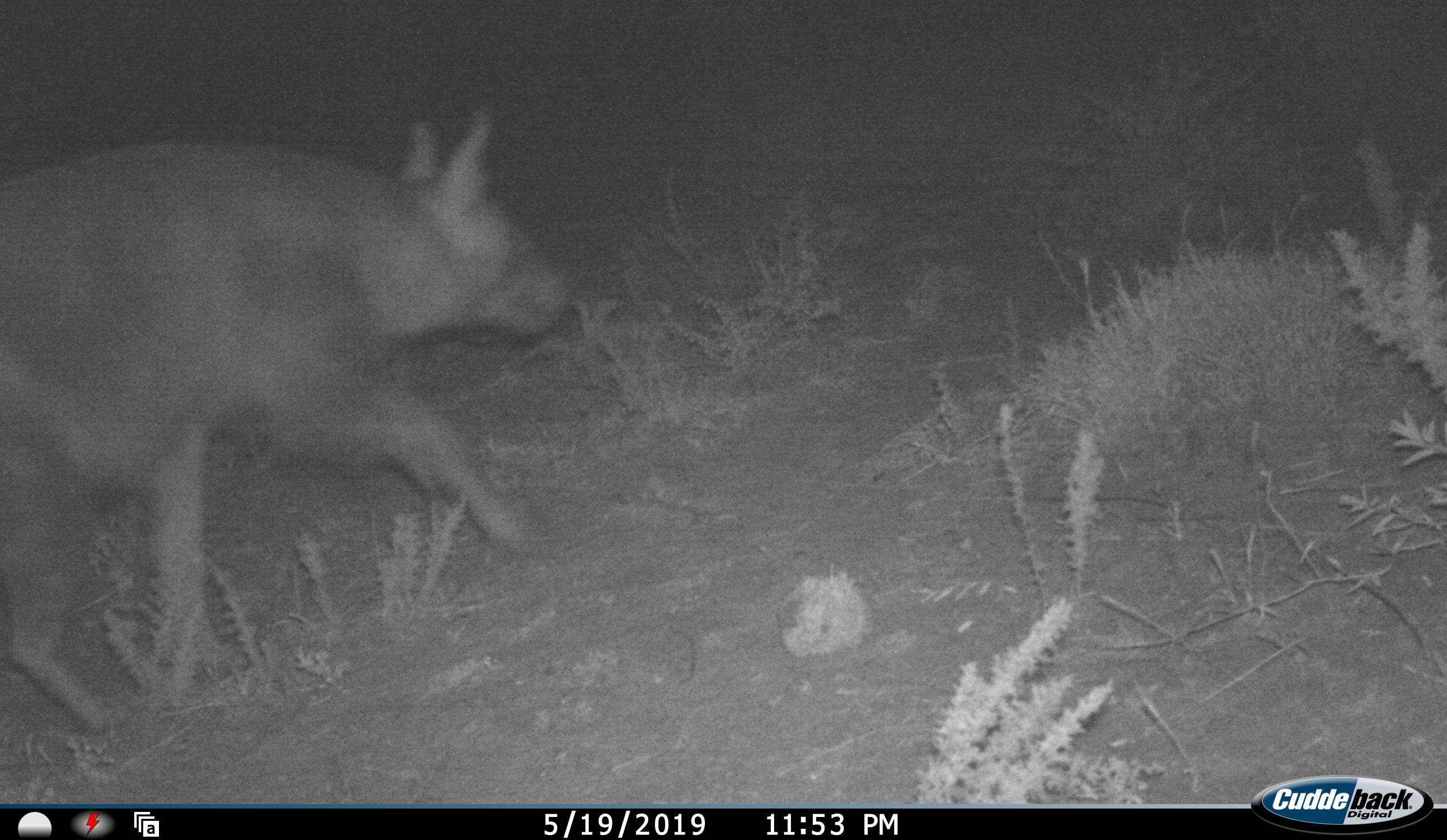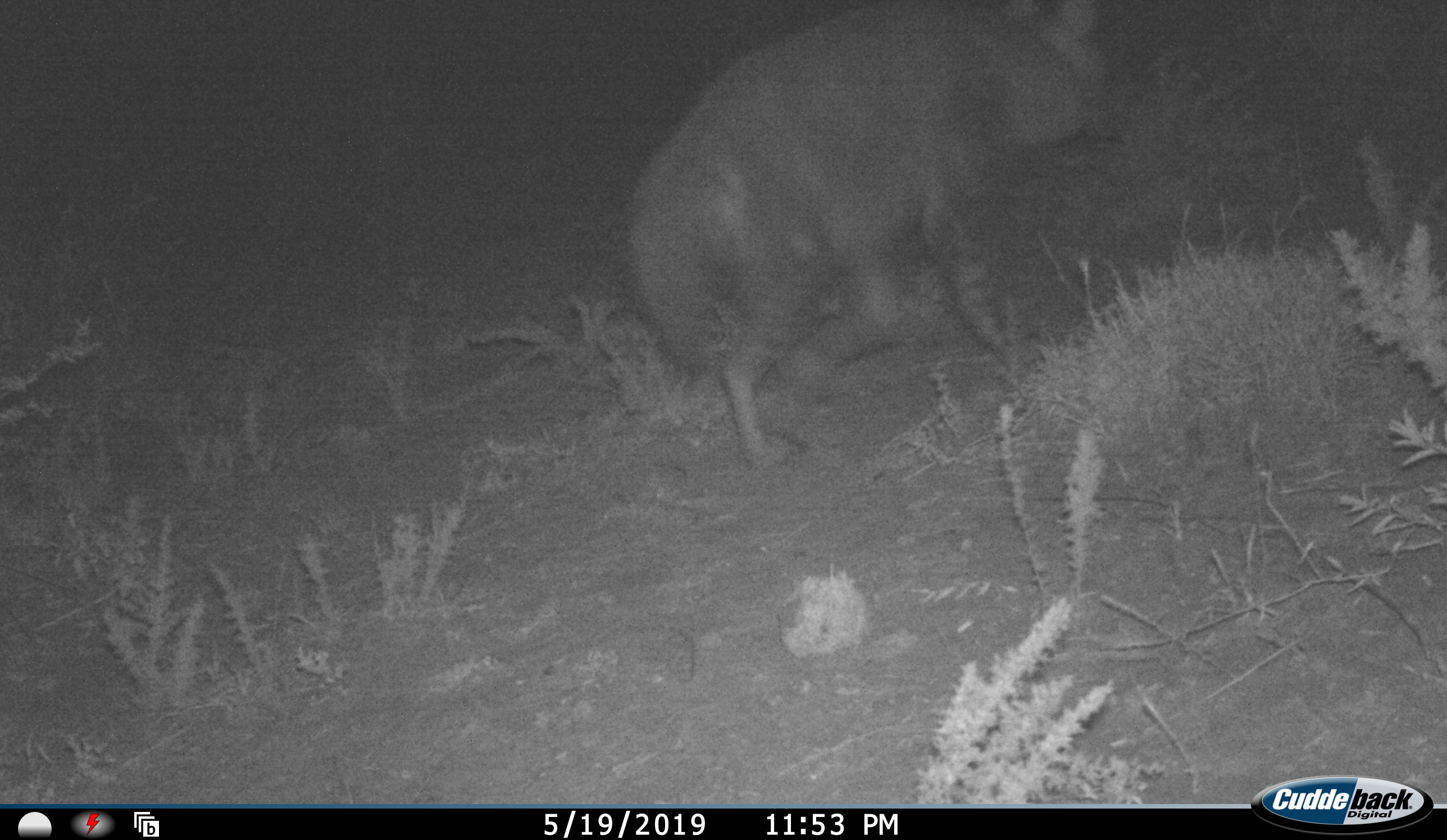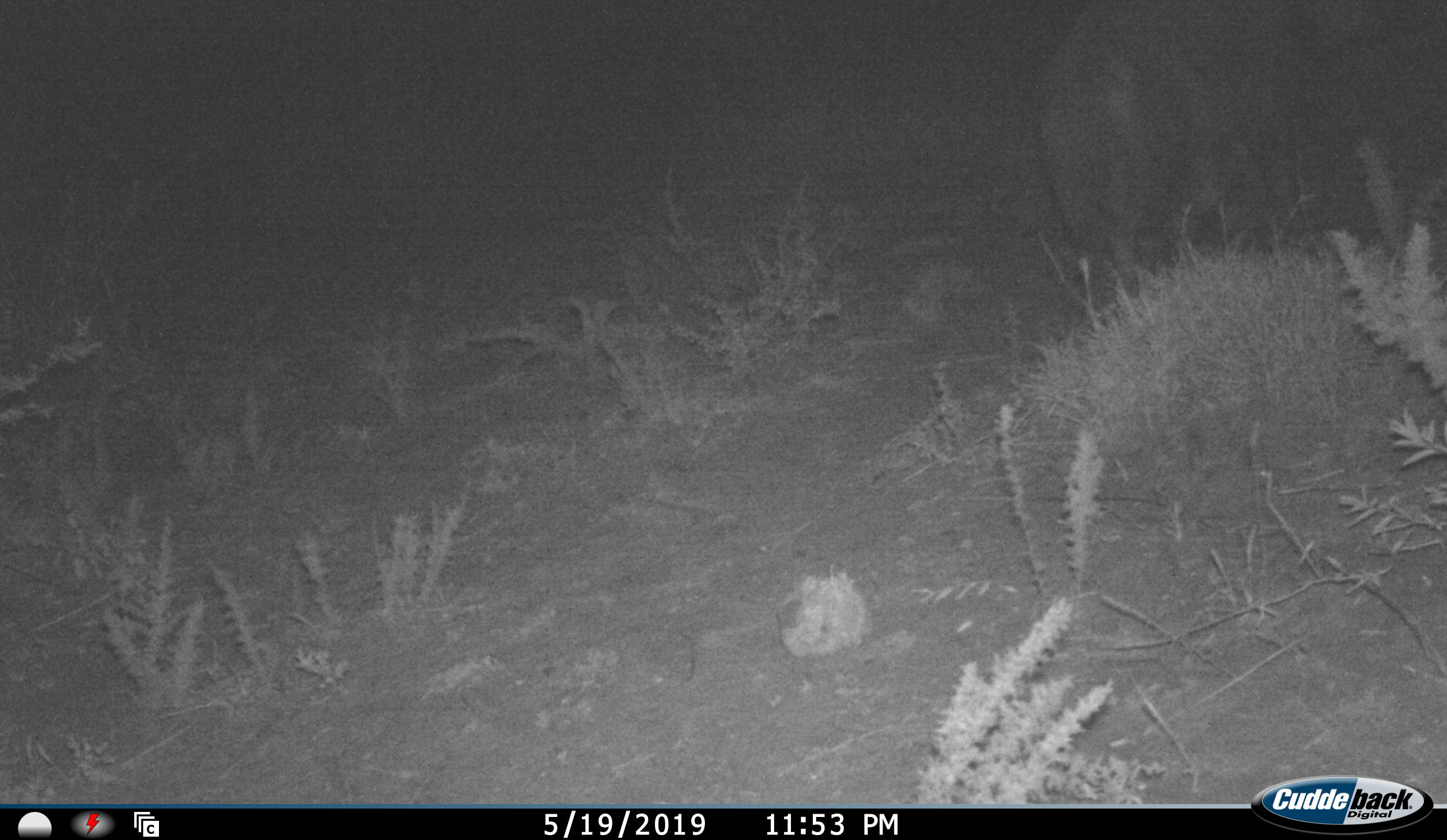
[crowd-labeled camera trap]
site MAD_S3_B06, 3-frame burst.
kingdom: Animalia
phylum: Chordata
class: Mammalia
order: Carnivora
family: Hyaenidae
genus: Parahyaena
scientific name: Parahyaena brunnea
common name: brown hyena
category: hyenabrown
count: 1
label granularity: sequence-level